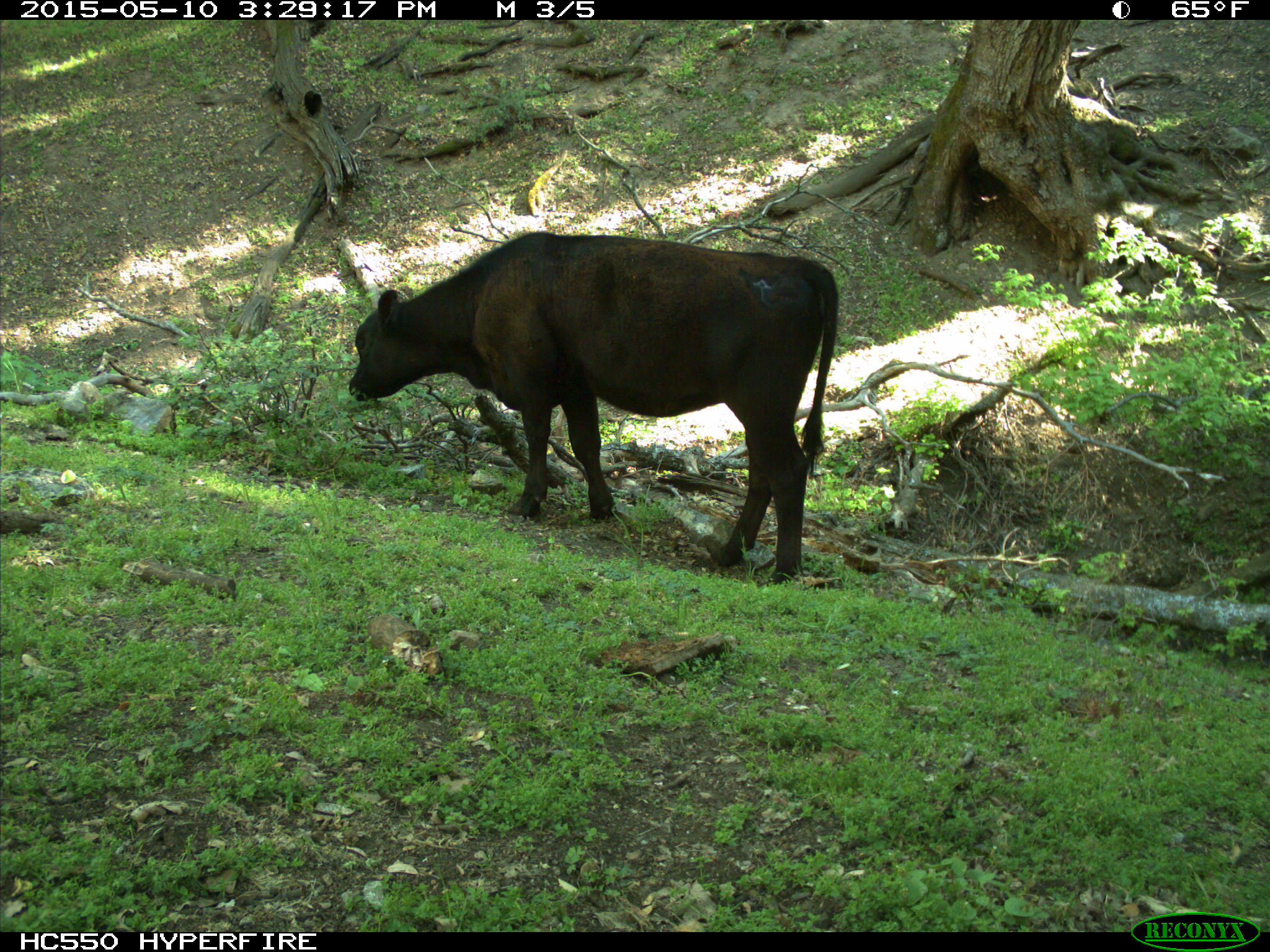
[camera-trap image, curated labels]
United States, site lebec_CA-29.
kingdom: Animalia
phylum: Chordata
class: Mammalia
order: Artiodactyla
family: Bovidae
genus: Bos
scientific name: Bos taurus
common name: domestic cow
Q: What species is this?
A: Bos taurus (domestic cow).